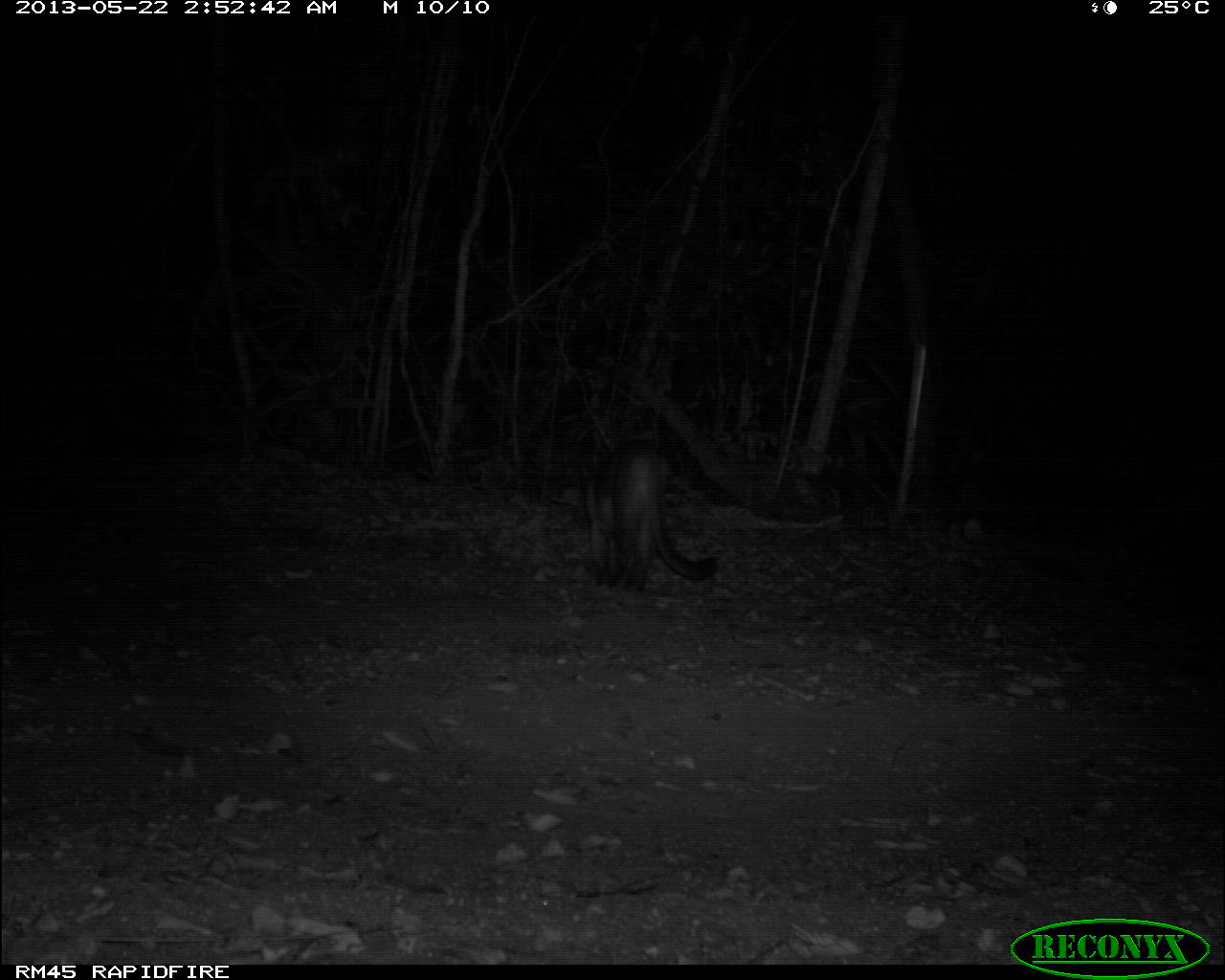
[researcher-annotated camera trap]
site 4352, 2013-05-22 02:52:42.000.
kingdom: Animalia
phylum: Chordata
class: Mammalia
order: Carnivora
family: Felidae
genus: Puma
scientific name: Puma concolor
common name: mountain lion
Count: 1.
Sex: male.